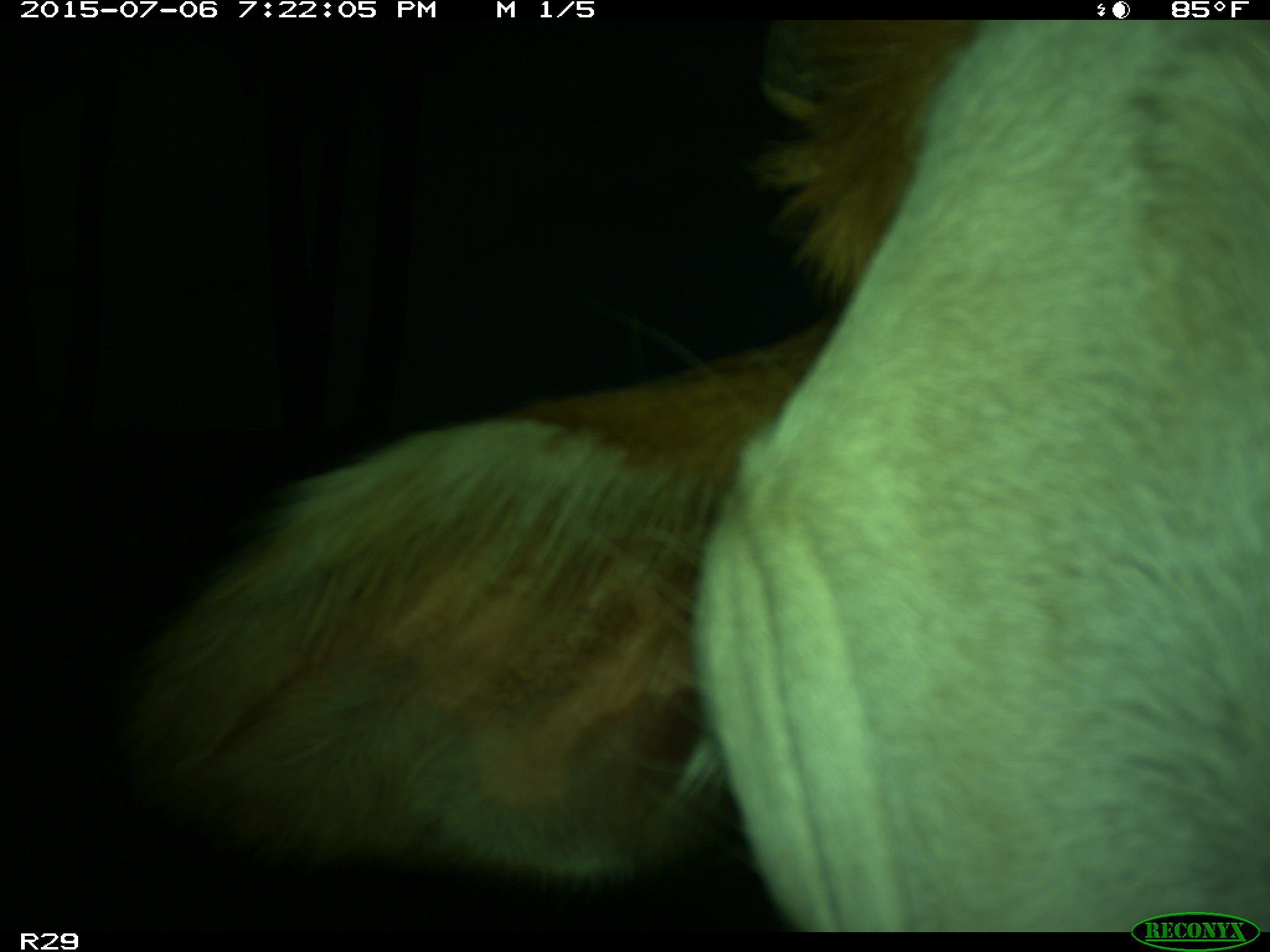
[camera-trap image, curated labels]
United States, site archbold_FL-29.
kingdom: Animalia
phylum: Chordata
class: Mammalia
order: Artiodactyla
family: Bovidae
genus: Bos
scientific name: Bos taurus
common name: domestic cow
Bos taurus (domestic cow).